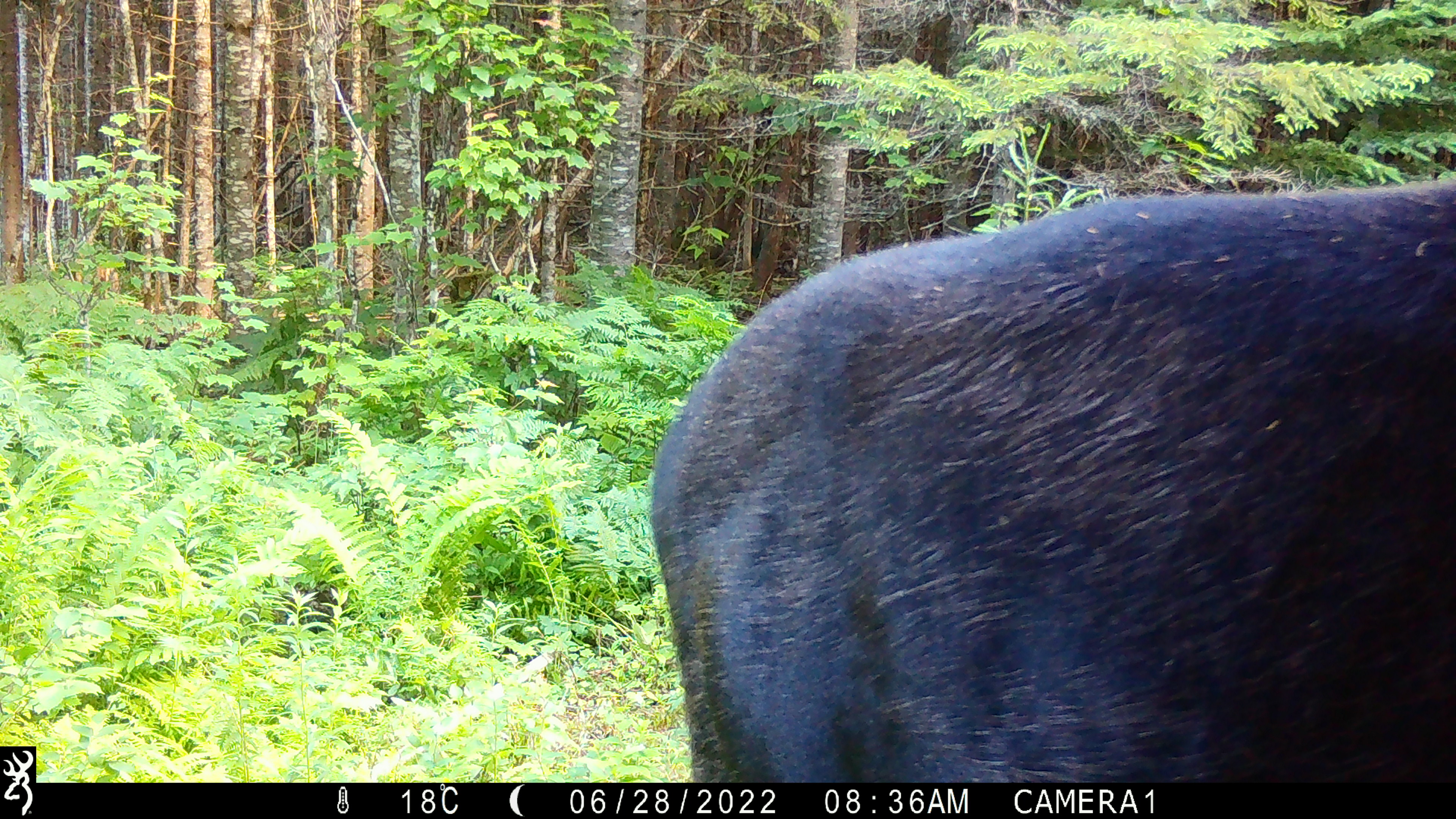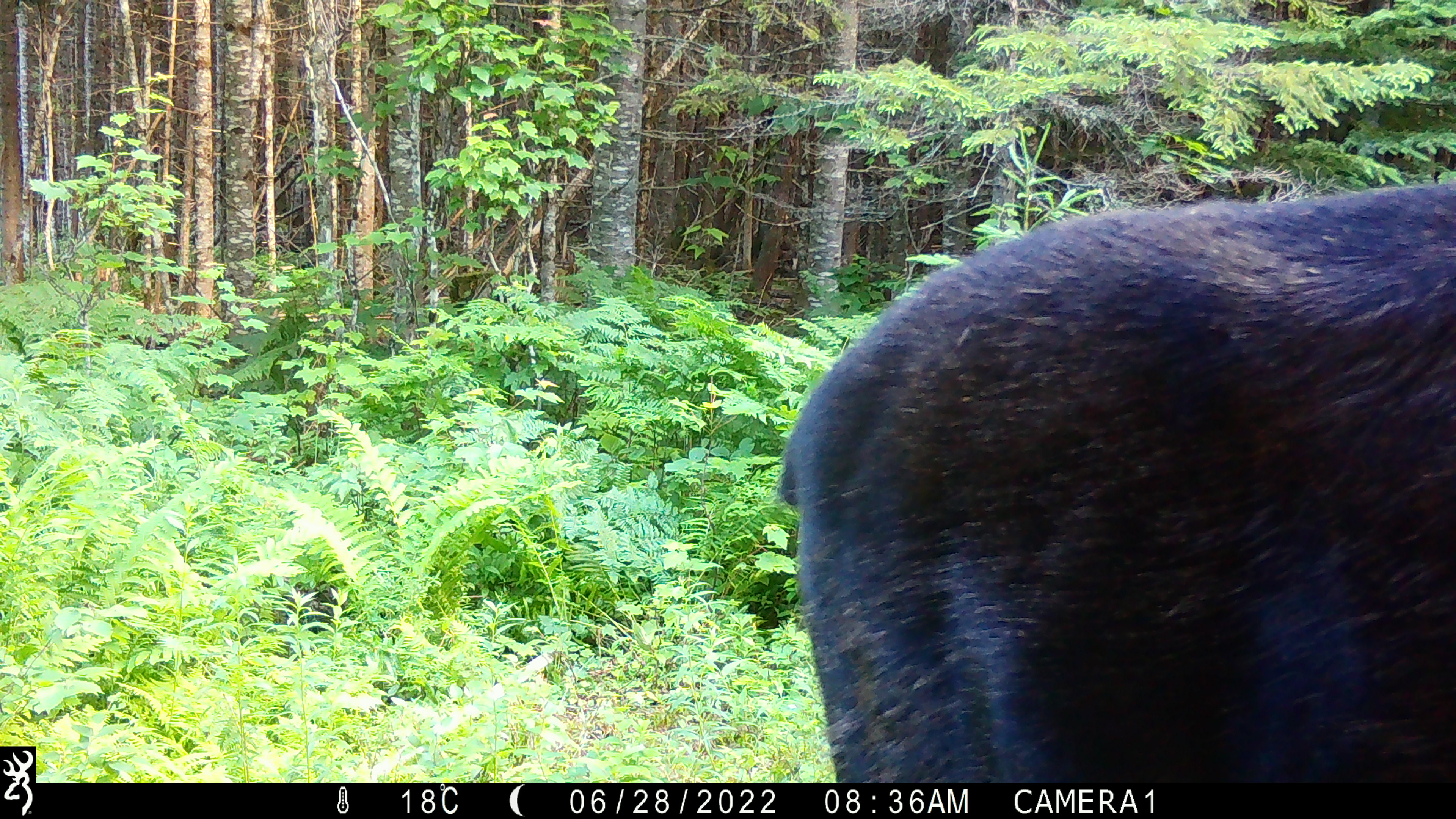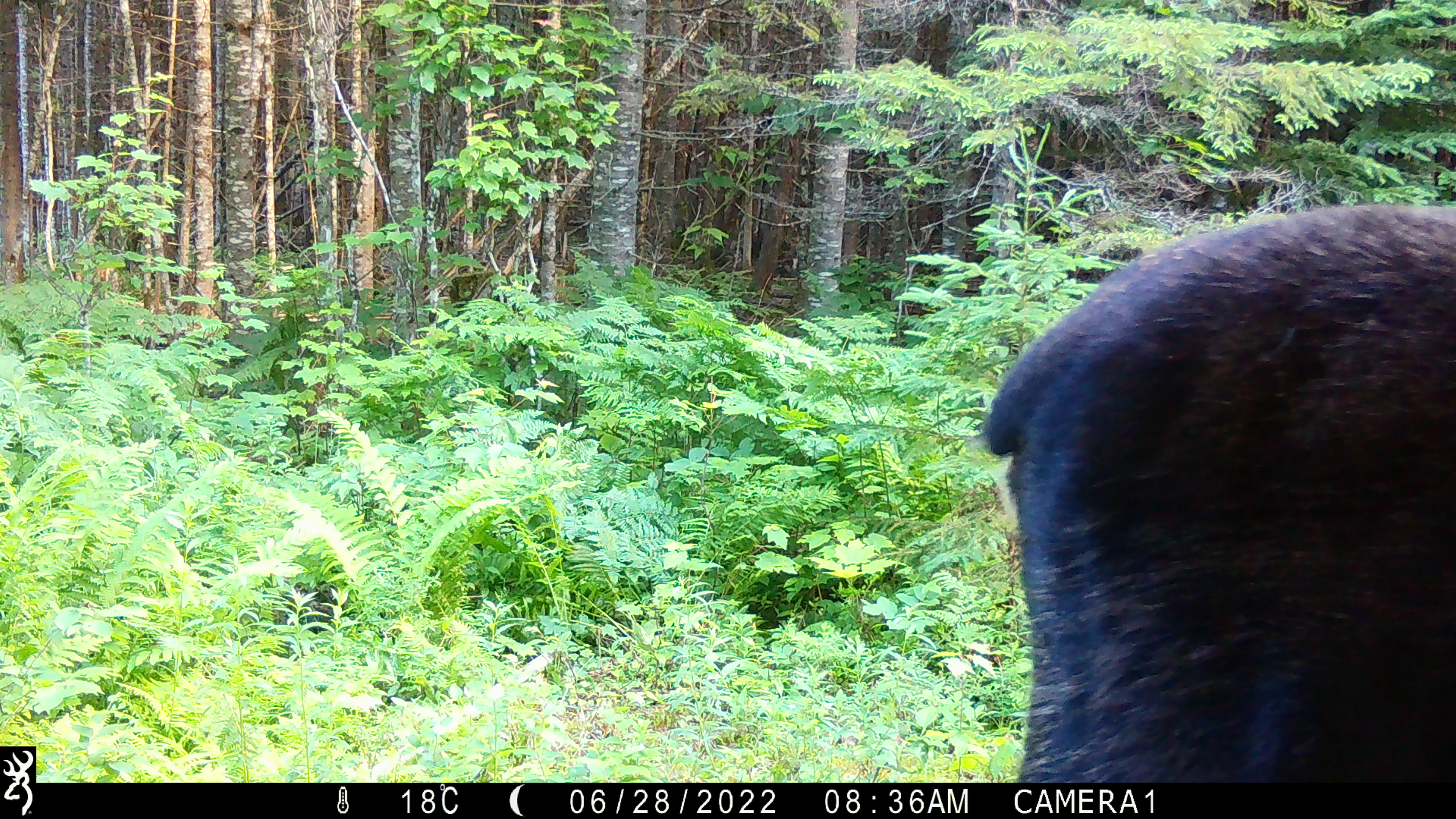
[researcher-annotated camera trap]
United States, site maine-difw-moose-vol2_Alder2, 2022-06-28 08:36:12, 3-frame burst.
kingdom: Animalia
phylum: Chordata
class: Mammalia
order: Artiodactyla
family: Cervidae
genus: Alces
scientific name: Alces alces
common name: moose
Moose (Alces alces).